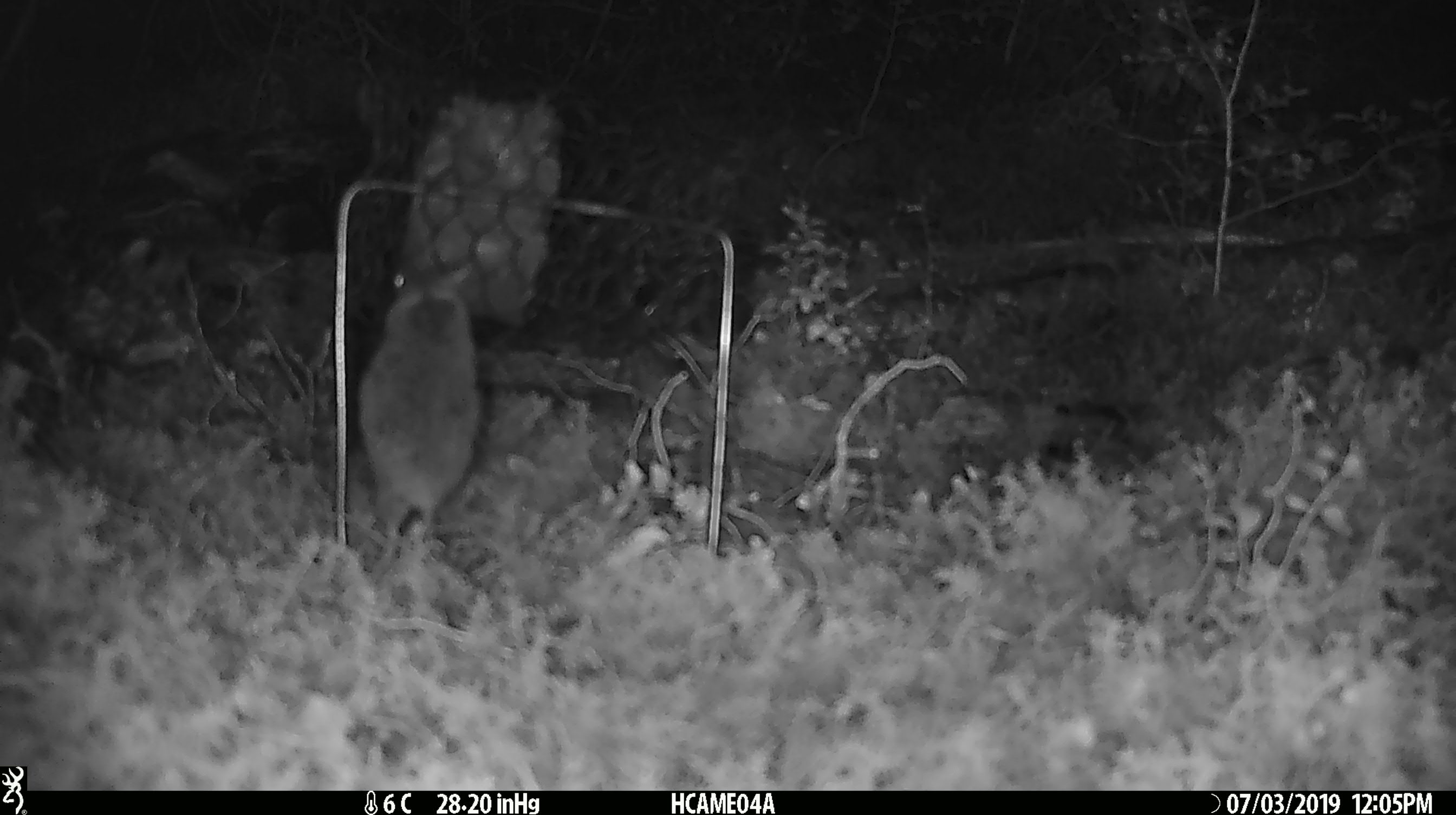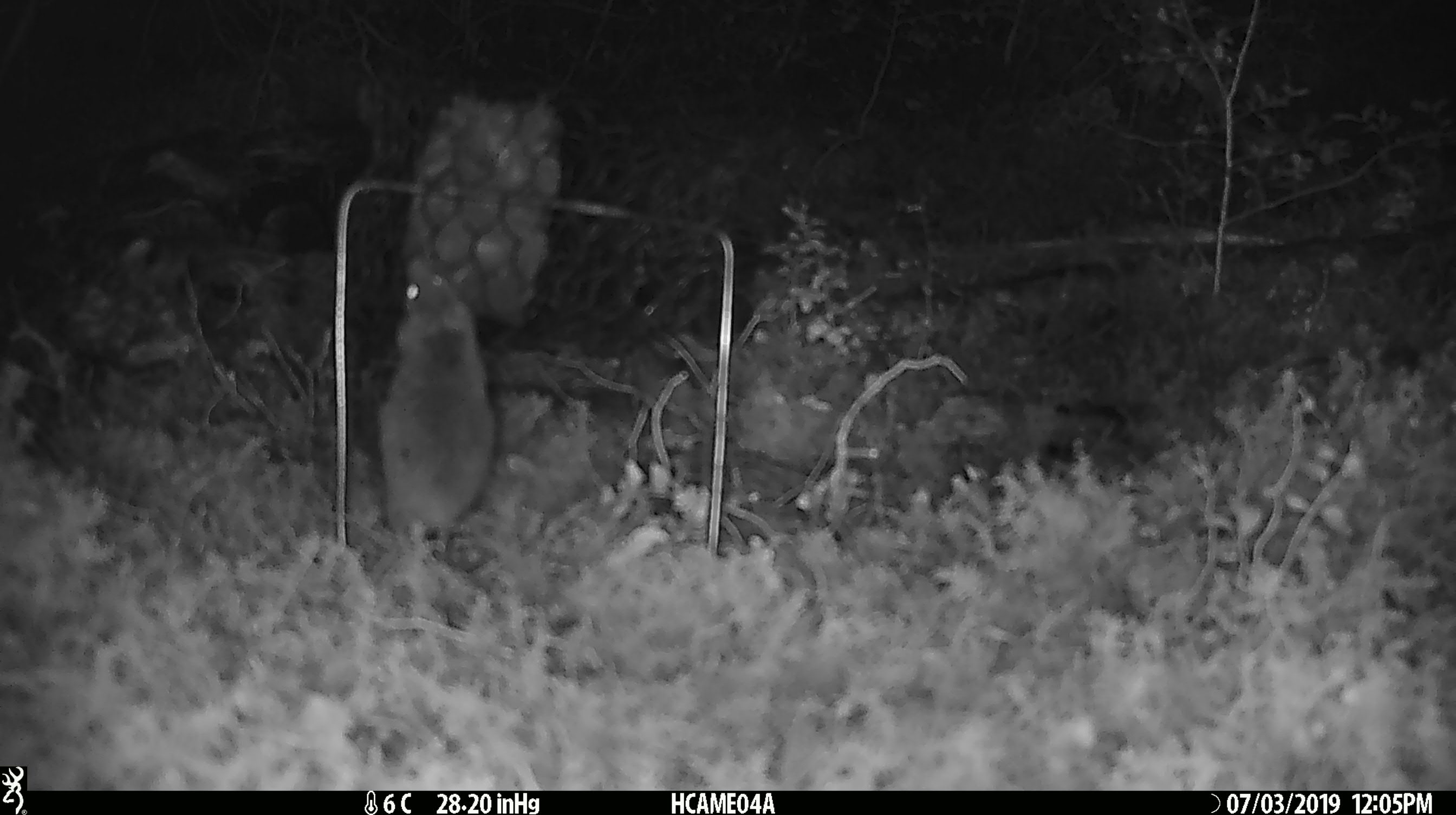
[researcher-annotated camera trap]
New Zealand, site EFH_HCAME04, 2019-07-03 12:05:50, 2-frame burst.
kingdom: Animalia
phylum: Chordata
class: Mammalia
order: Rodentia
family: Muridae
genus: Mus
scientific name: Mus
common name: mouse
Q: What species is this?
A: Mouse (Mus).